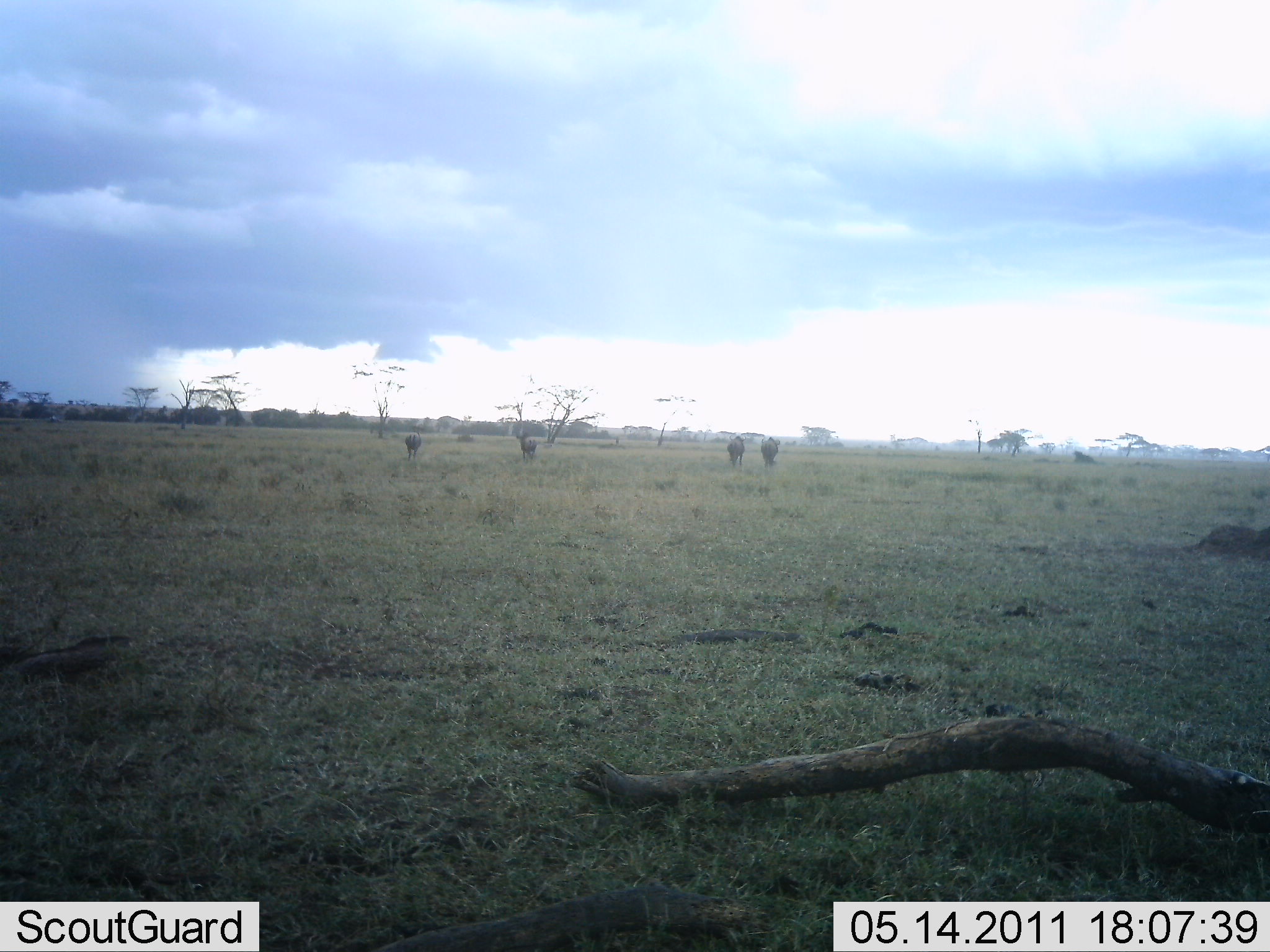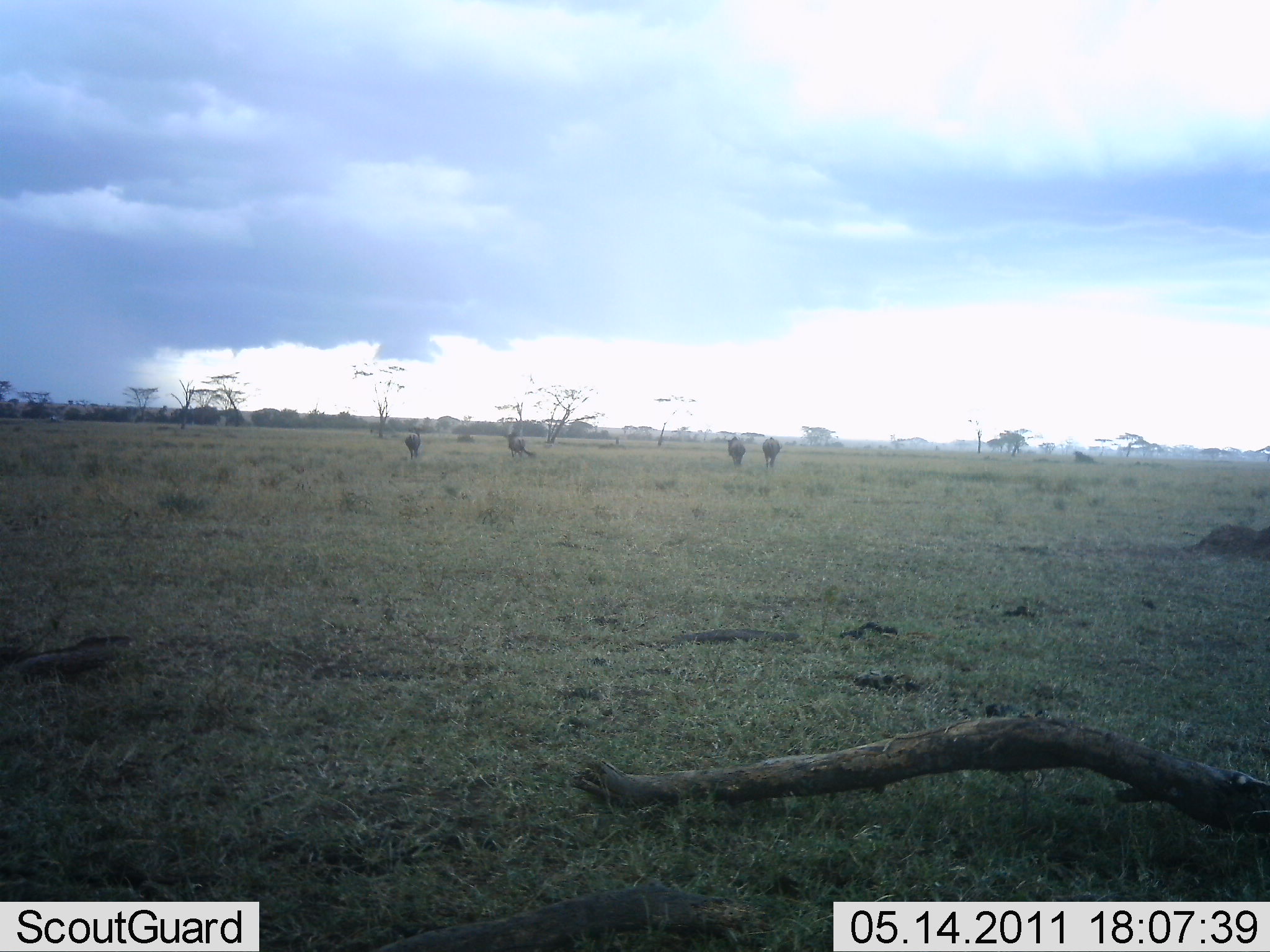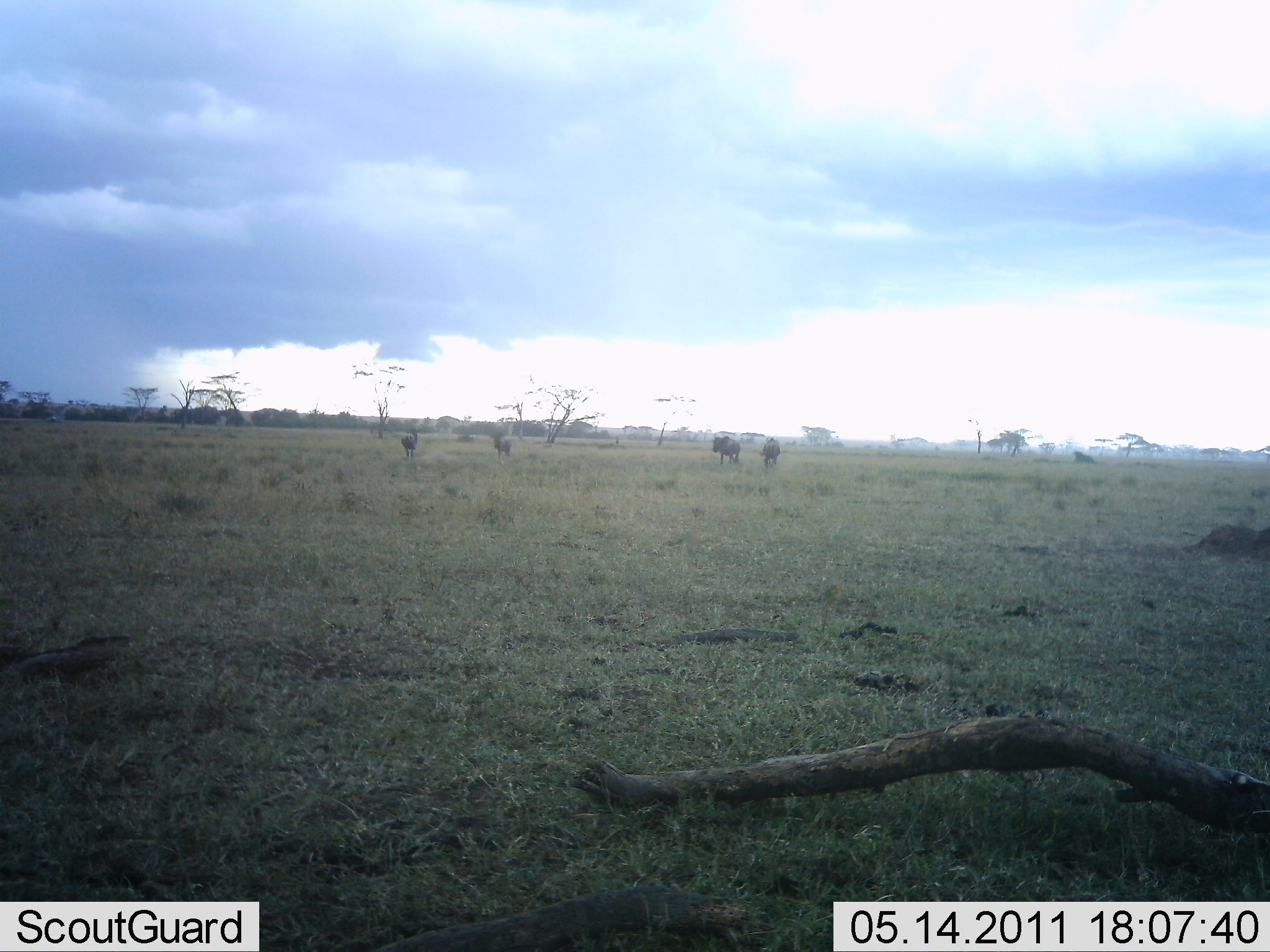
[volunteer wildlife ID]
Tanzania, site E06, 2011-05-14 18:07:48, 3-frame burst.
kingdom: Animalia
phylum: Chordata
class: Mammalia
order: Artiodactyla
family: Bovidae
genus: Connochaetes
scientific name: Connochaetes taurinus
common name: blue wildebeest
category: wildebeest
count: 4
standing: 64%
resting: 0%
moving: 45%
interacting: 0%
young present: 0%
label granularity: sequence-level